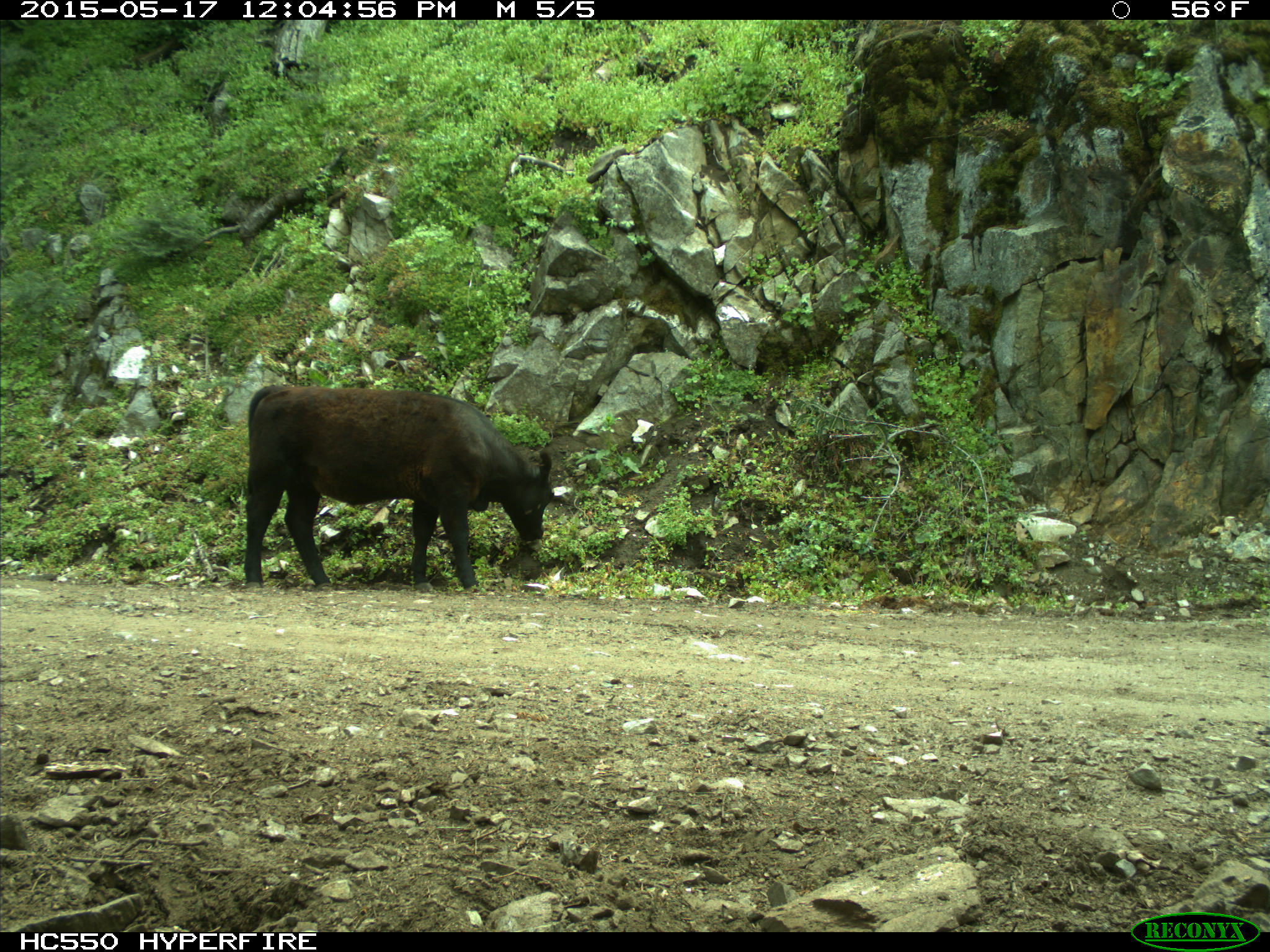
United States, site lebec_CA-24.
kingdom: Animalia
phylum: Chordata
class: Mammalia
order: Artiodactyla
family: Bovidae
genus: Bos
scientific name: Bos taurus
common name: domestic cow